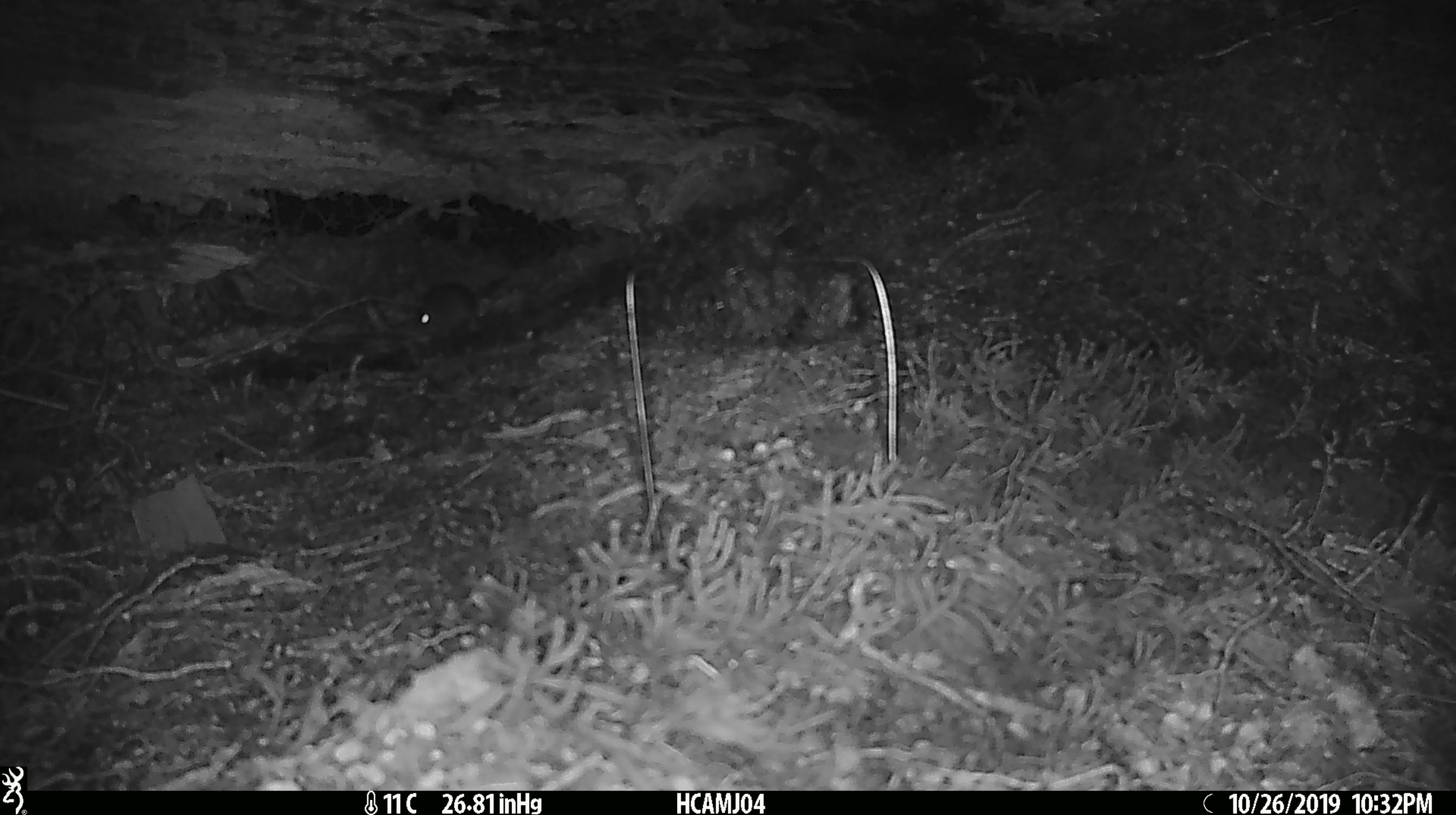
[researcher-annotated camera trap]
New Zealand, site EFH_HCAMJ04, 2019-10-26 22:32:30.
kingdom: Animalia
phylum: Chordata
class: Mammalia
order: Rodentia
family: Muridae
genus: Mus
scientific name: Mus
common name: mouse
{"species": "mouse (Mus)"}